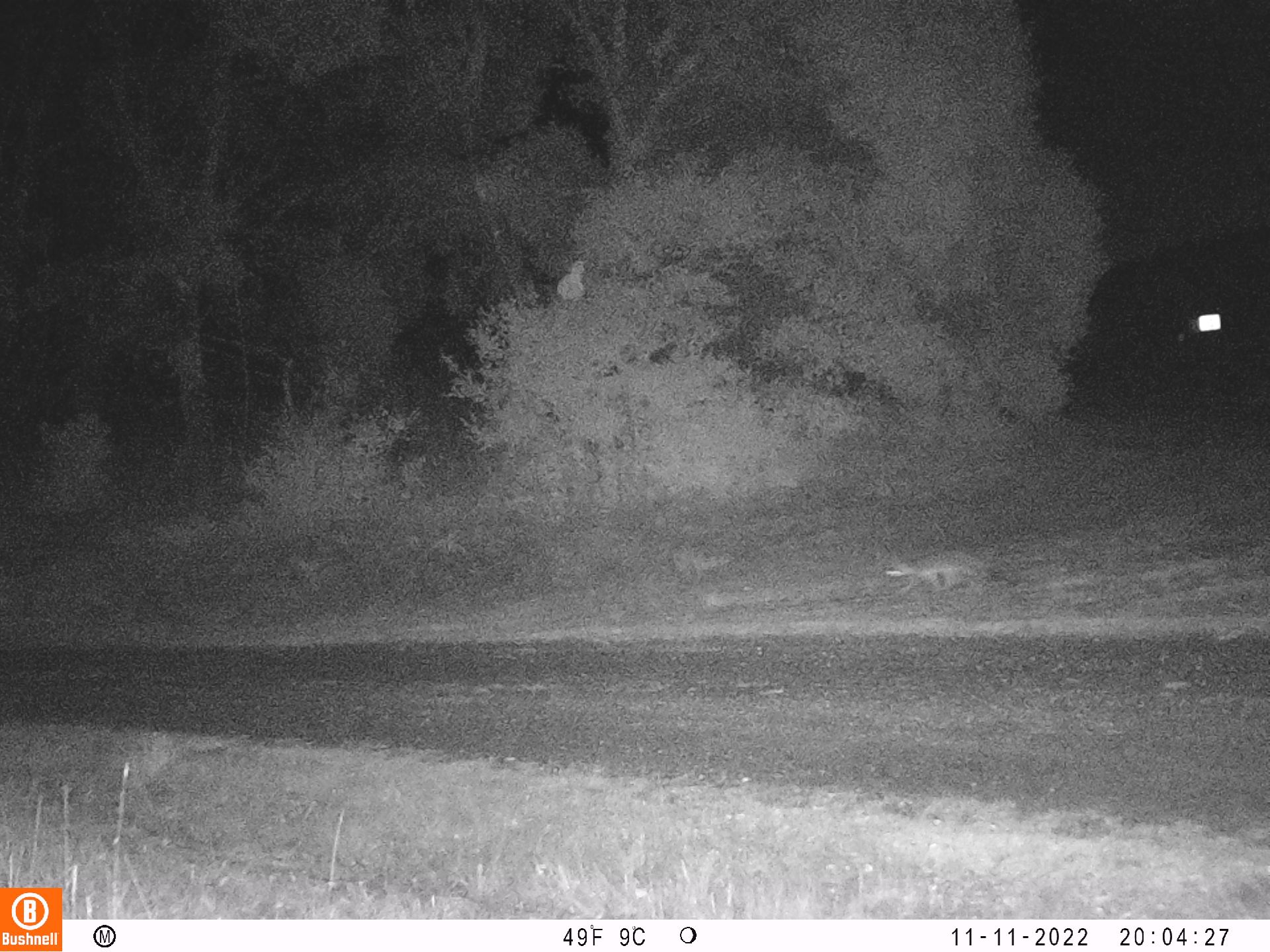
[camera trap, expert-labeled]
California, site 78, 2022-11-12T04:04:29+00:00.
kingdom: Animalia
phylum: Chordata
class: Mammalia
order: Carnivora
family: Canidae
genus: Urocyon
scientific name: Urocyon cinereoargenteus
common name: gray fox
Gray fox (Urocyon cinereoargenteus).